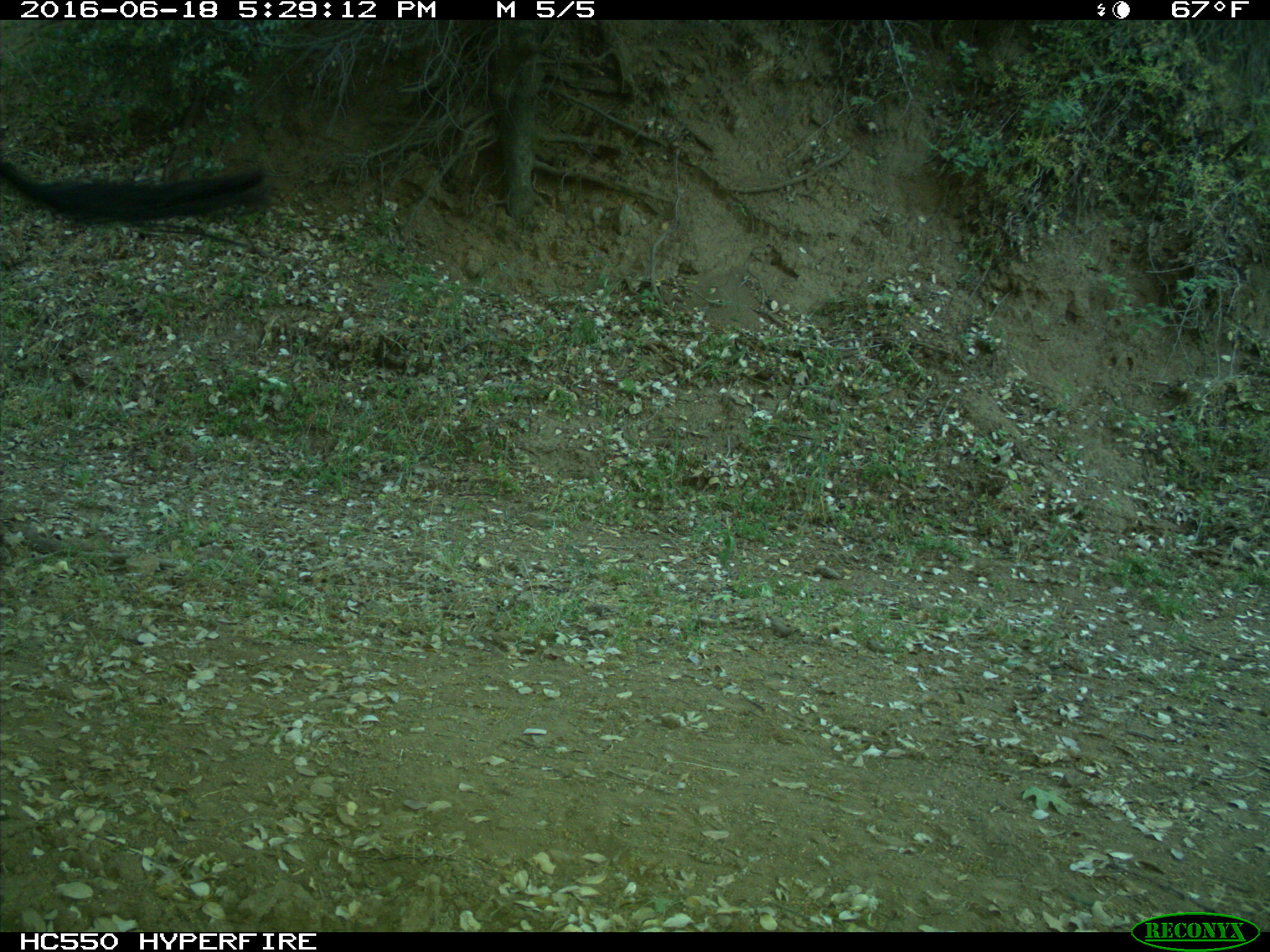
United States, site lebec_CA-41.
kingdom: Animalia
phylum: Chordata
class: Mammalia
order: Artiodactyla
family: Bovidae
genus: Bos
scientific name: Bos taurus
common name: domestic cow